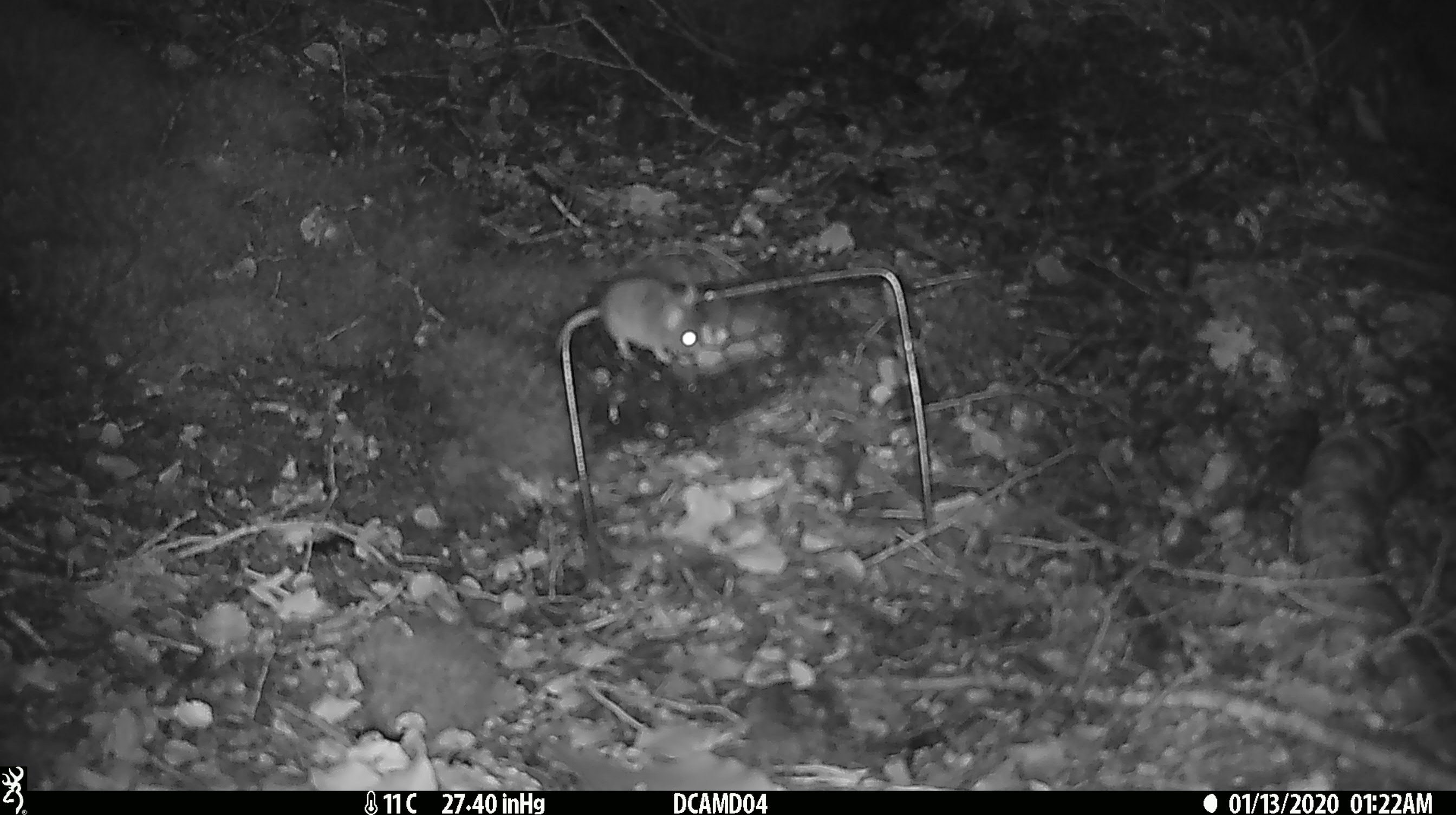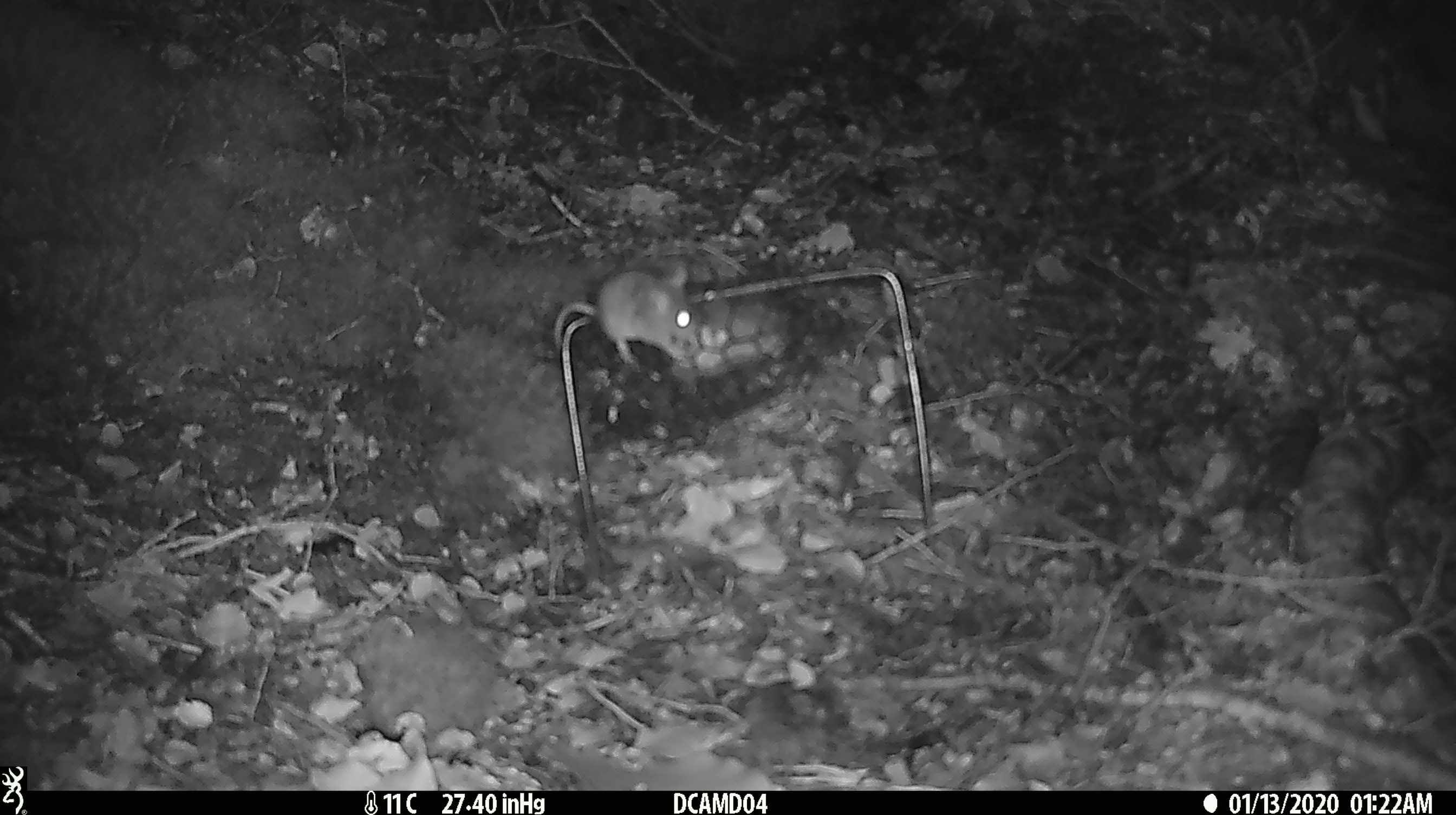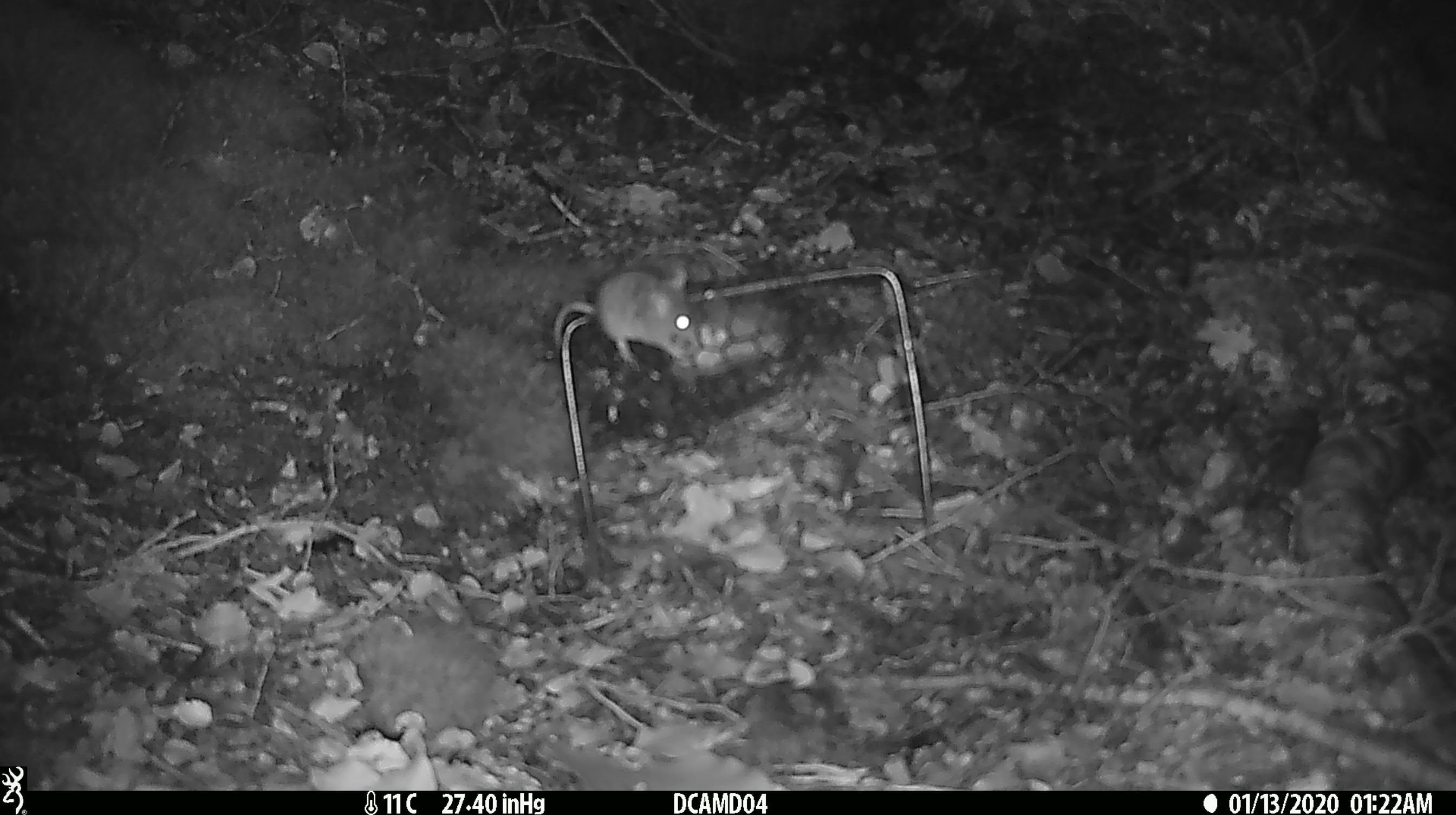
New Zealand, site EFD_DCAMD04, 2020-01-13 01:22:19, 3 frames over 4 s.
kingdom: Animalia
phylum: Chordata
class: Mammalia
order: Rodentia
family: Muridae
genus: Mus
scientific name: Mus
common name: mouse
Mouse (Mus).